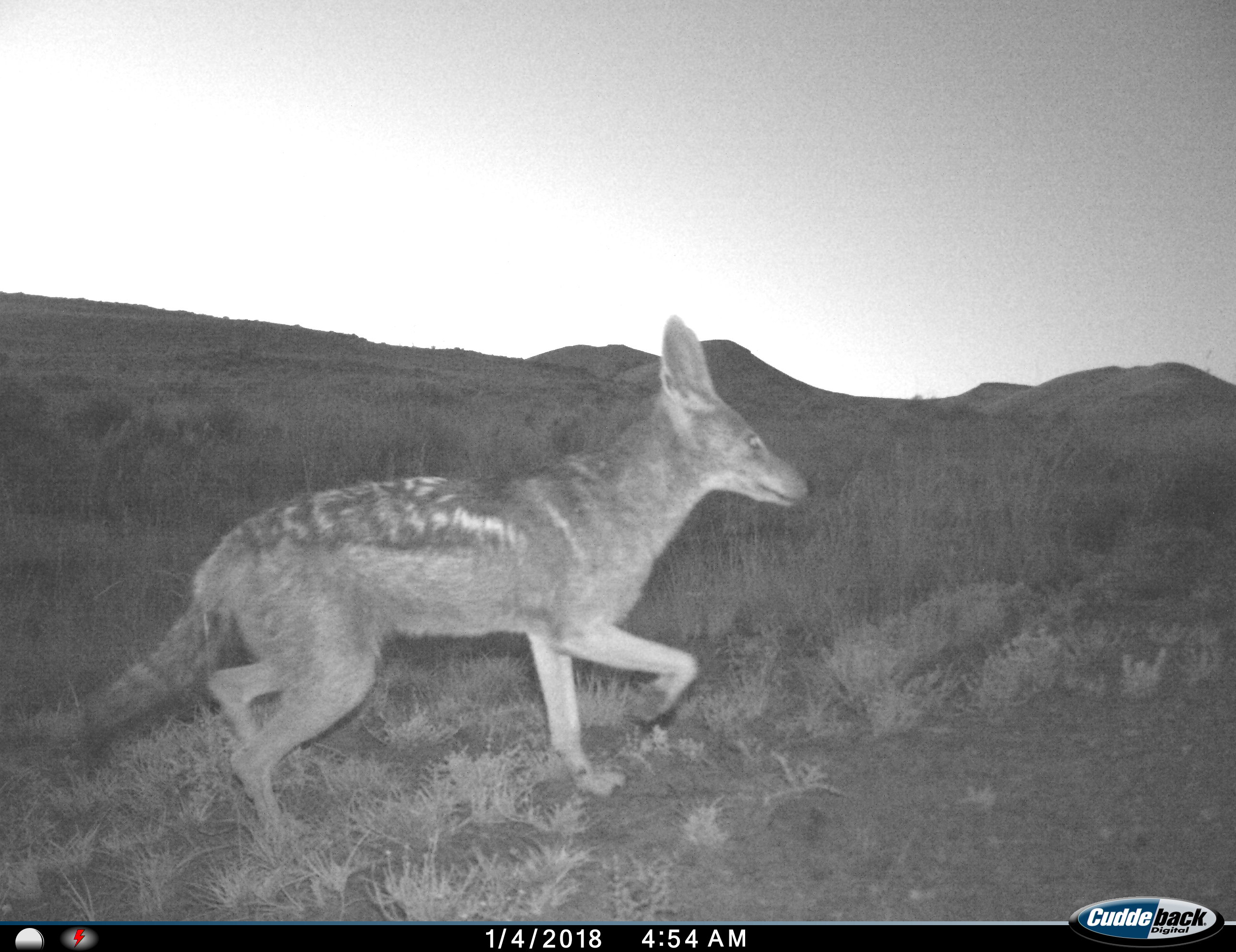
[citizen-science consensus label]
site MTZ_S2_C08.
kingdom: Animalia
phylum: Chordata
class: Mammalia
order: Carnivora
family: Canidae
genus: Lupulella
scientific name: Lupulella mesomelas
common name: black-backed jackal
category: jackalblackbacked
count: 1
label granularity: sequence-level